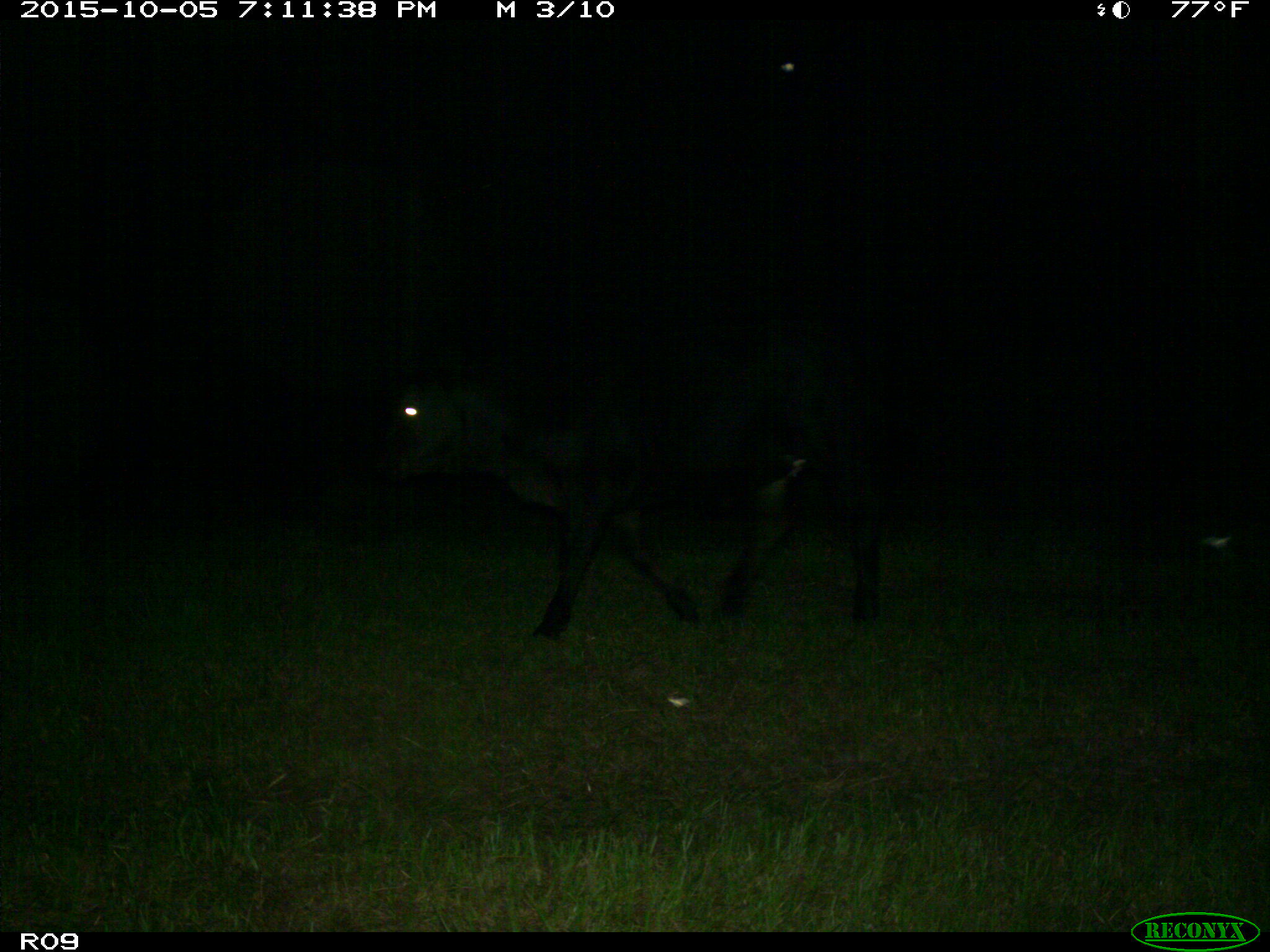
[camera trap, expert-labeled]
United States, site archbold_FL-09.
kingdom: Animalia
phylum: Chordata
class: Mammalia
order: Artiodactyla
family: Bovidae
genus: Bos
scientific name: Bos taurus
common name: domestic cow